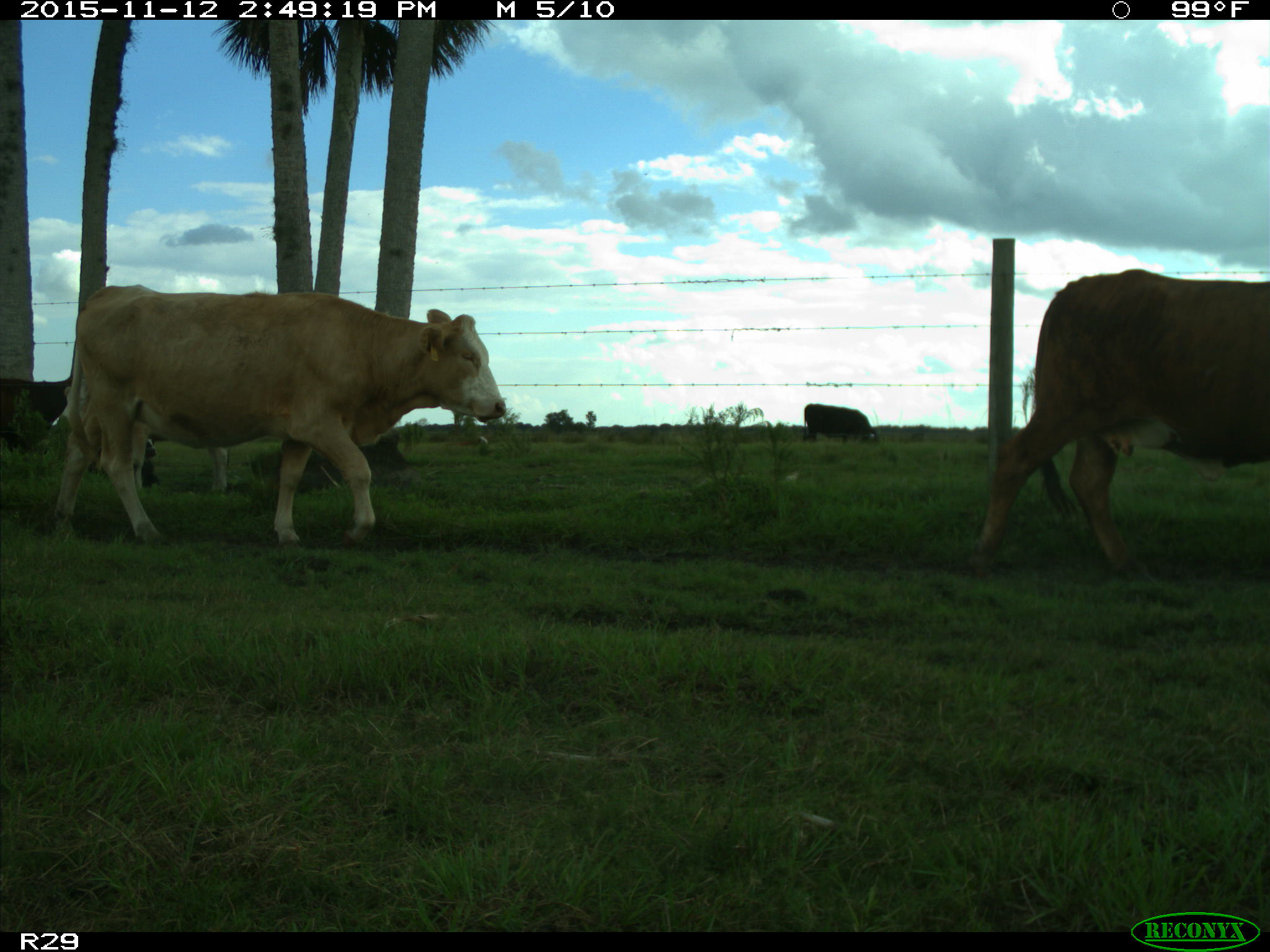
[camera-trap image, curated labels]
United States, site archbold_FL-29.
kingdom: Animalia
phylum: Chordata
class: Mammalia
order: Artiodactyla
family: Bovidae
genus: Bos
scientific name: Bos taurus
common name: domestic cow